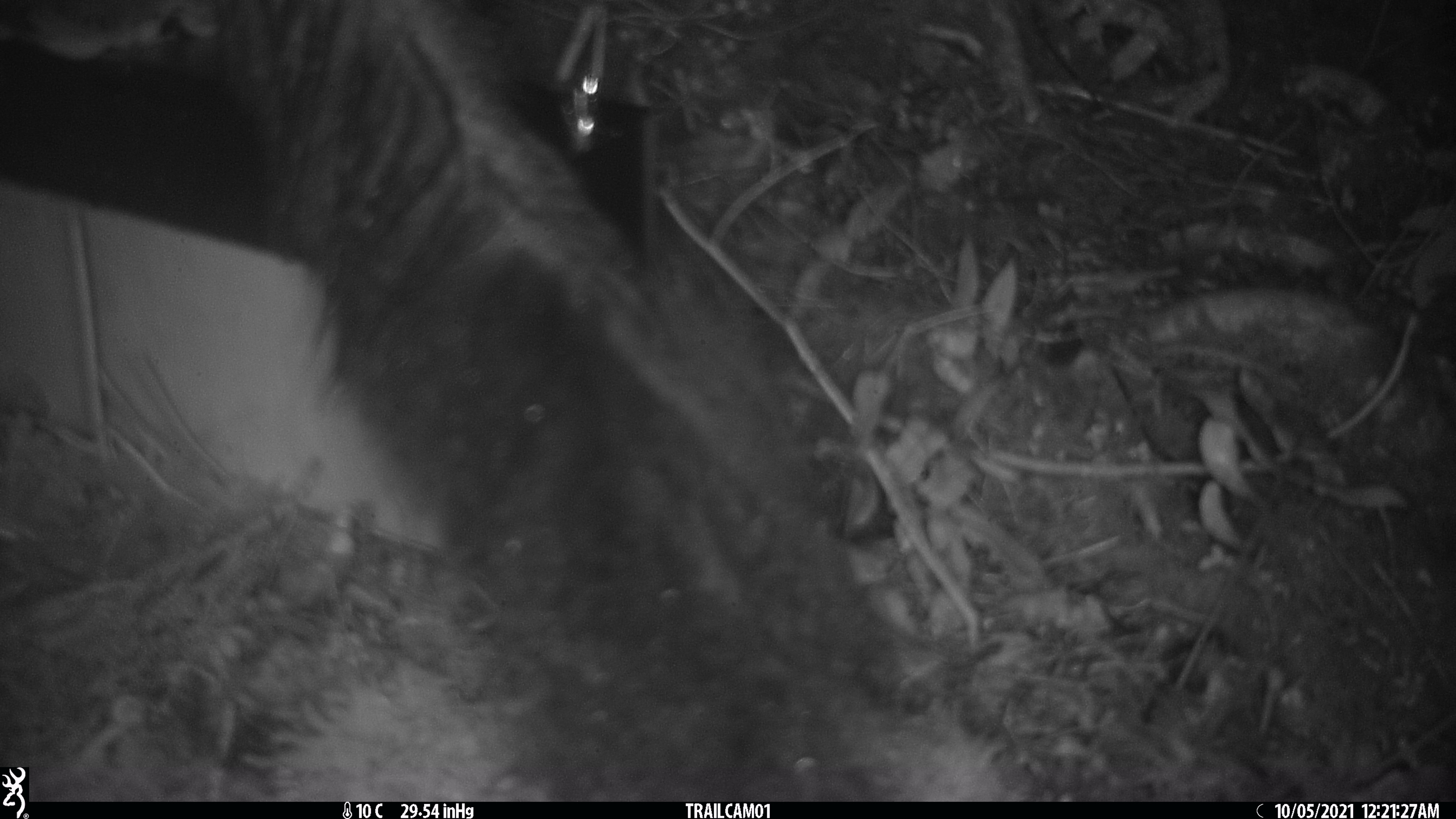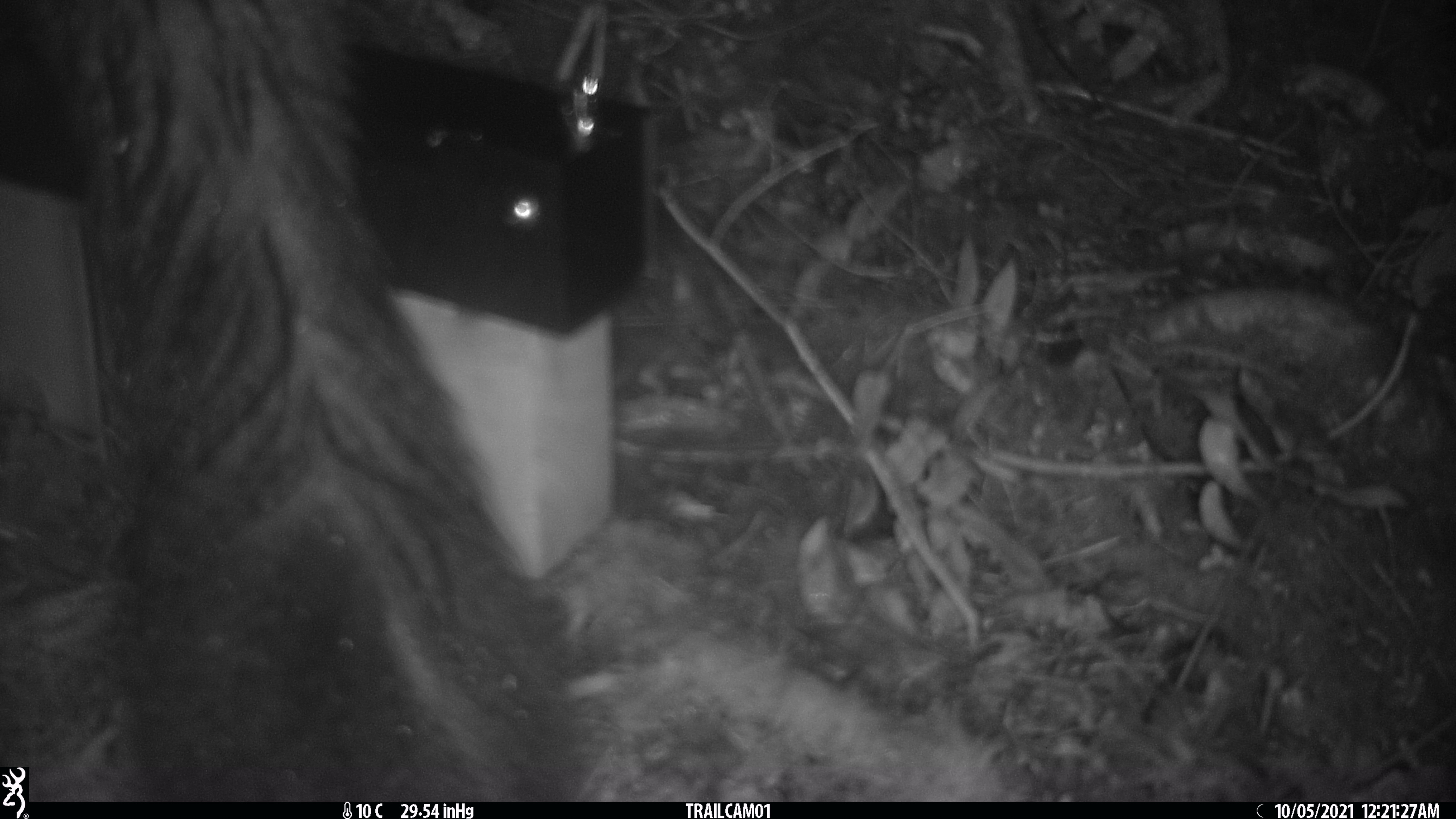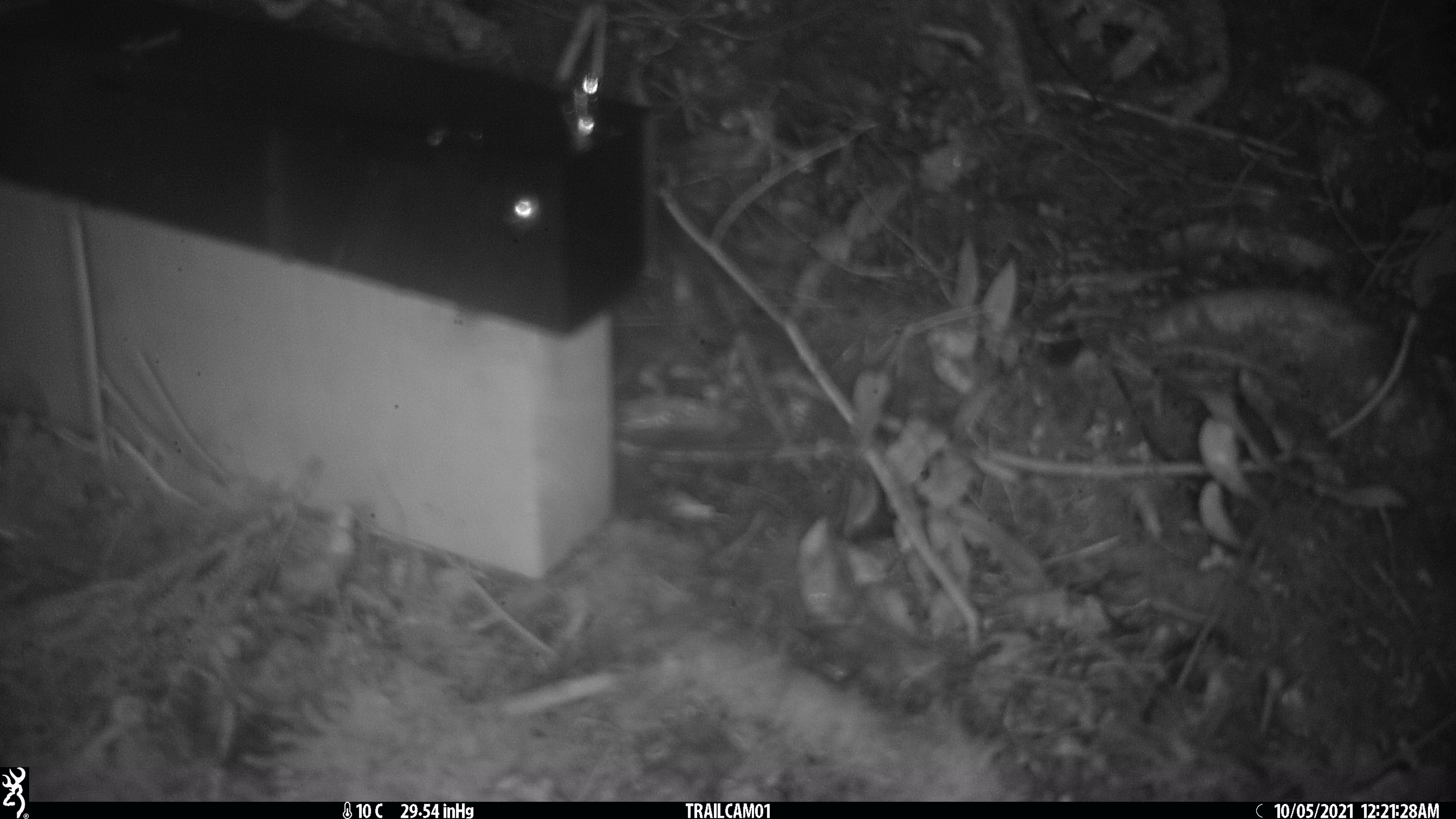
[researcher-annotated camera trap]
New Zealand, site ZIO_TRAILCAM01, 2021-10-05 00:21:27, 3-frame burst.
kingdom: Animalia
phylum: Chordata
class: Mammalia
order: Diprotodontia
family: Phalangeridae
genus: Trichosurus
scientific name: Trichosurus vulpecula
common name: common brushtail possum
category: possum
Possum (common brushtail possum) (Trichosurus vulpecula).